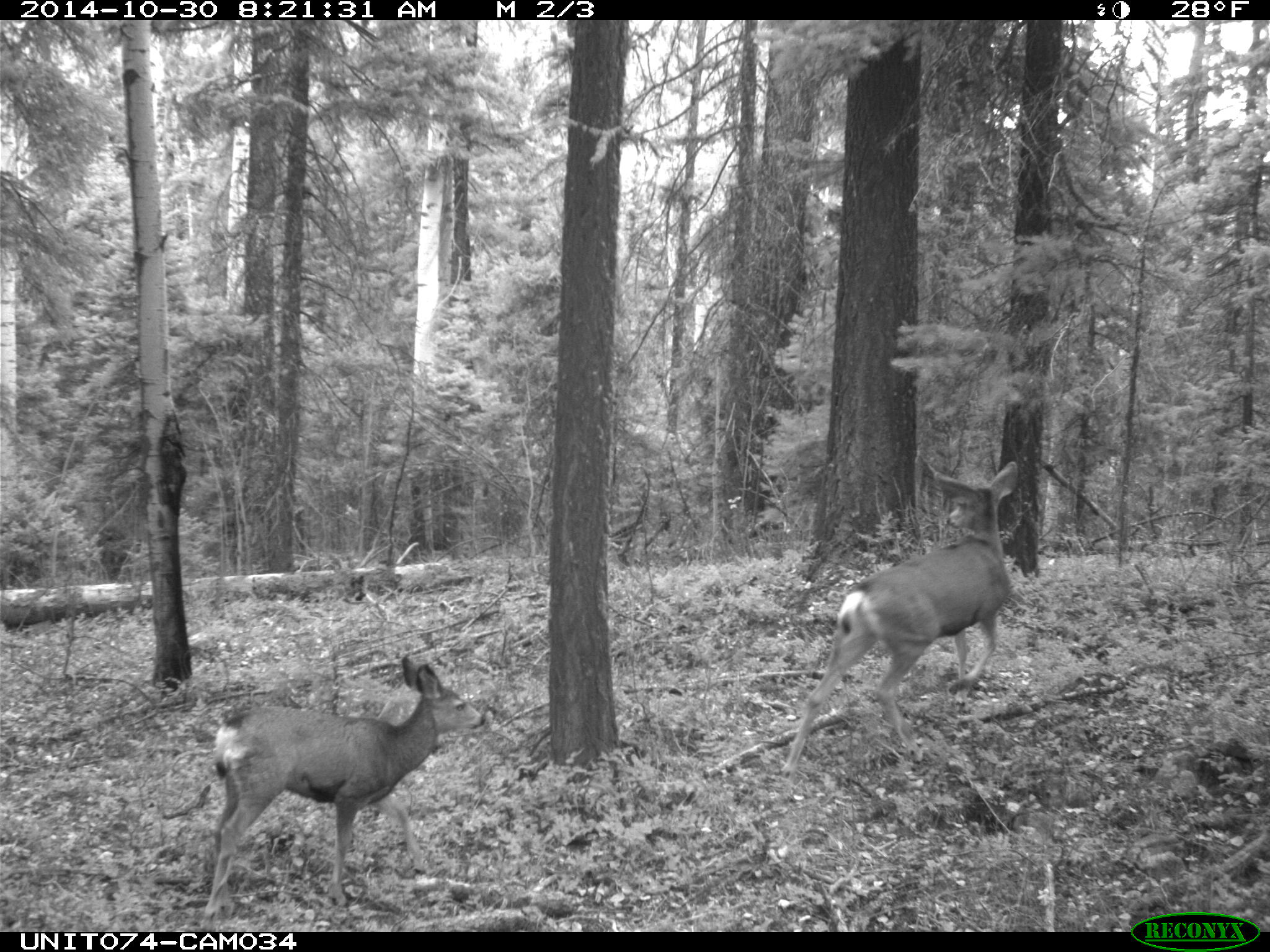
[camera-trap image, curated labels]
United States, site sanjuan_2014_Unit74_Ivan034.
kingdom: Animalia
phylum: Chordata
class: Mammalia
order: Artiodactyla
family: Cervidae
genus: Odocoileus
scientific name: Odocoileus hemionus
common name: mule deer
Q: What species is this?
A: Odocoileus hemionus (mule deer).